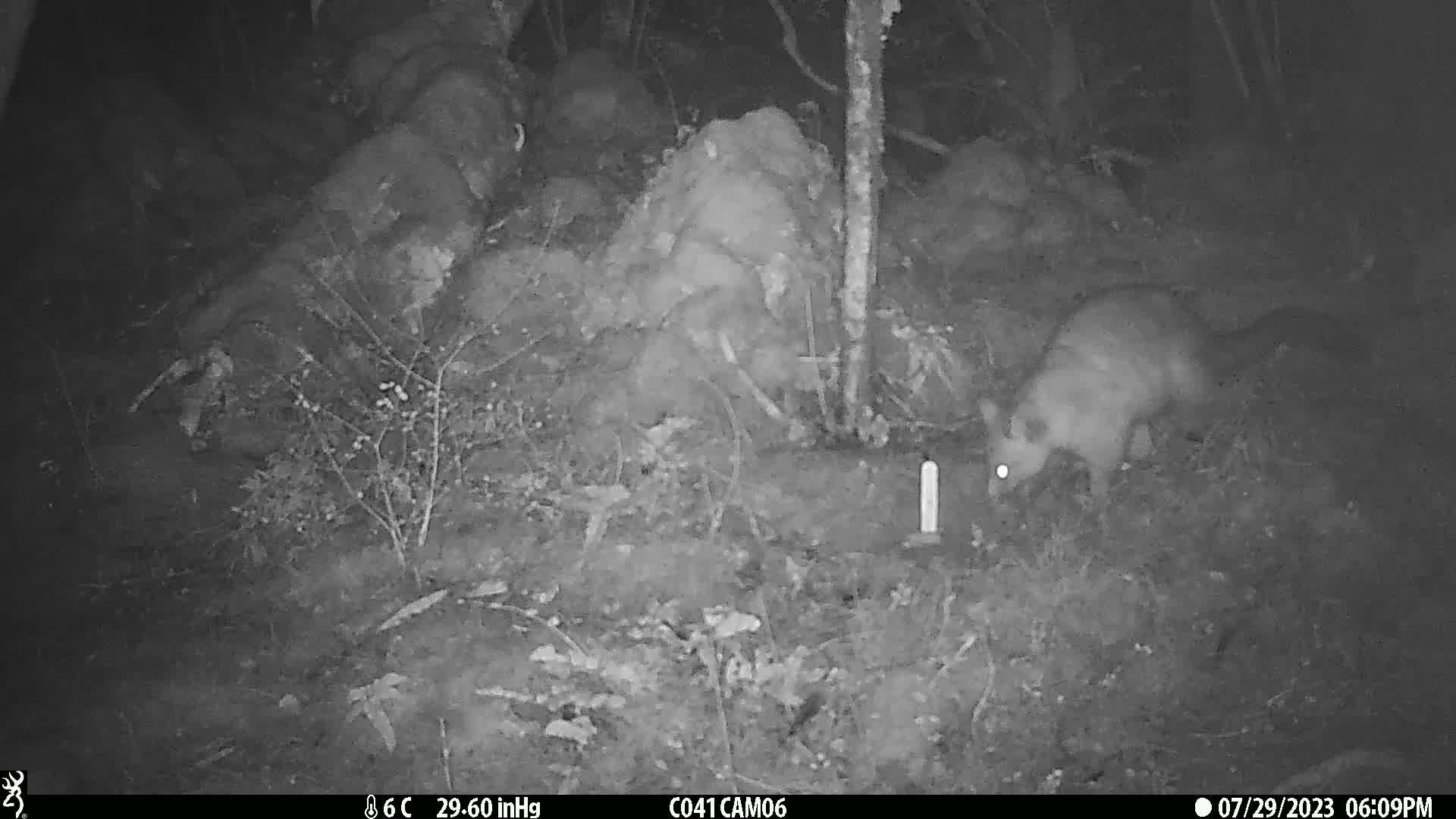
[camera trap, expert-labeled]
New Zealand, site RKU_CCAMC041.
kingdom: Animalia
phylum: Chordata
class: Mammalia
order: Diprotodontia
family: Phalangeridae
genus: Trichosurus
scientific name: Trichosurus vulpecula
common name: common brushtail possum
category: possum